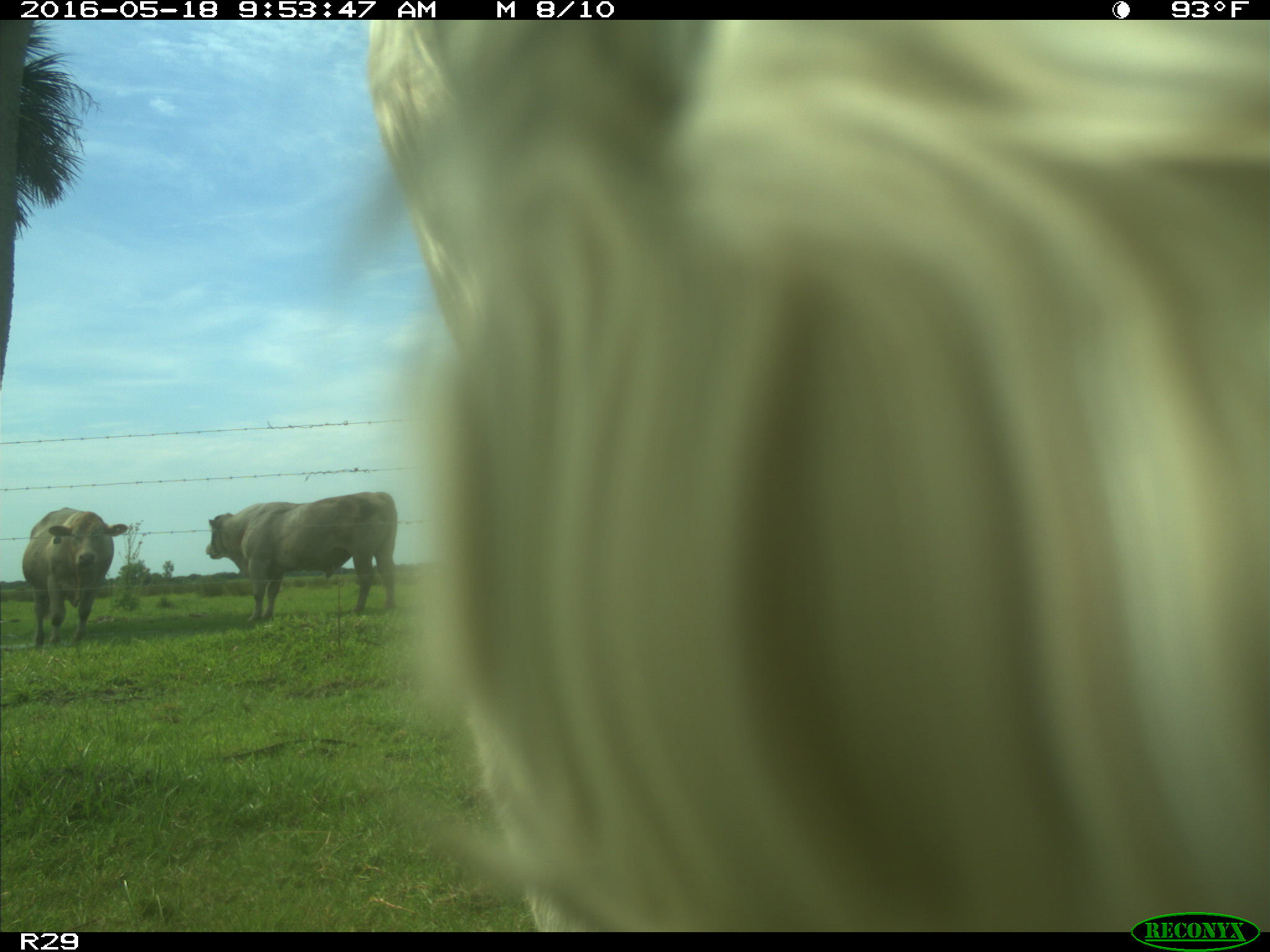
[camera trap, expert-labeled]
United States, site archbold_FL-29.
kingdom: Animalia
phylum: Chordata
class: Mammalia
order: Artiodactyla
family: Bovidae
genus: Bos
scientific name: Bos taurus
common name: domestic cow